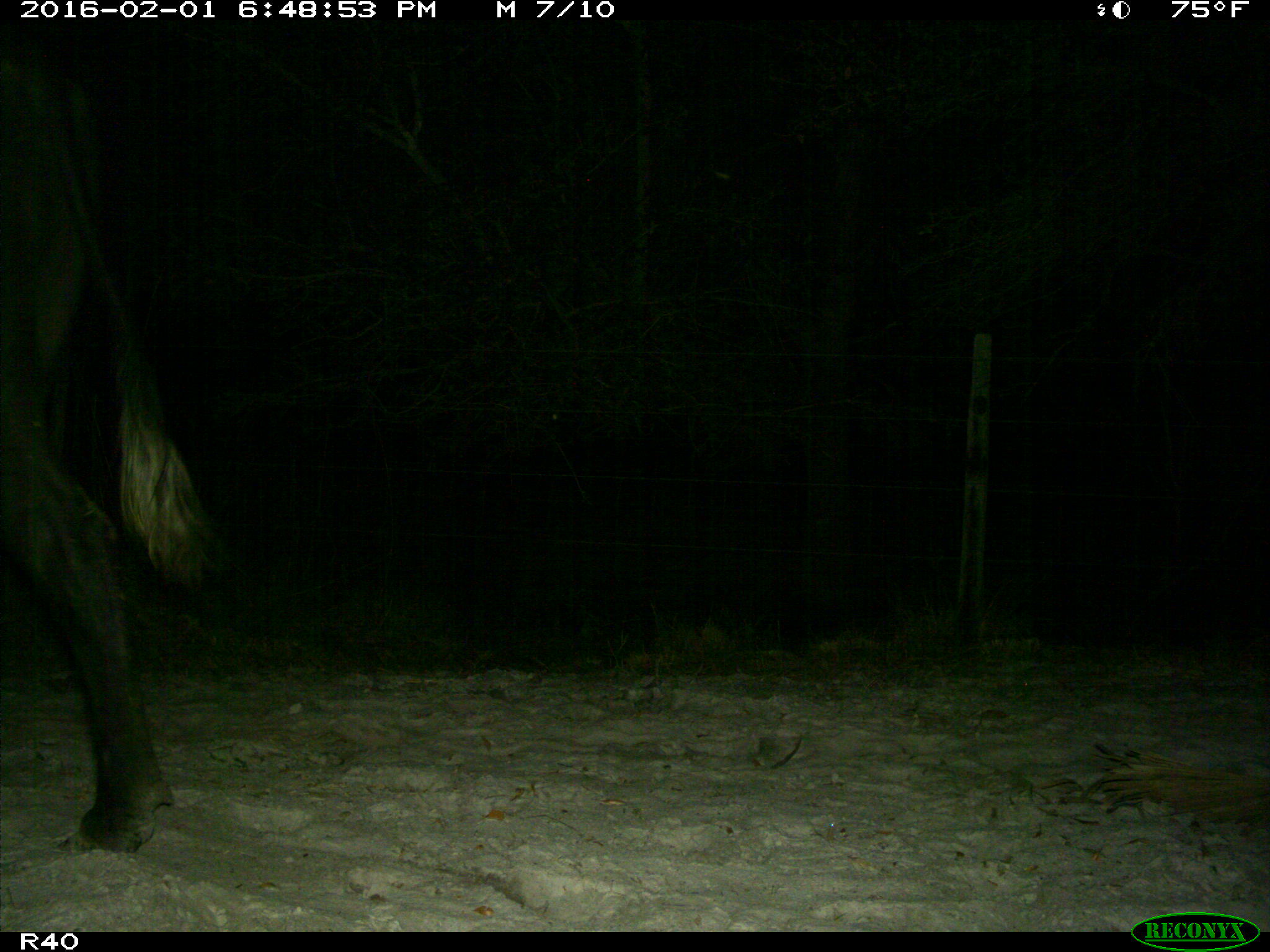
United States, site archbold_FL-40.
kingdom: Animalia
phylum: Chordata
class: Mammalia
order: Artiodactyla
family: Bovidae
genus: Bos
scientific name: Bos taurus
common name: domestic cow